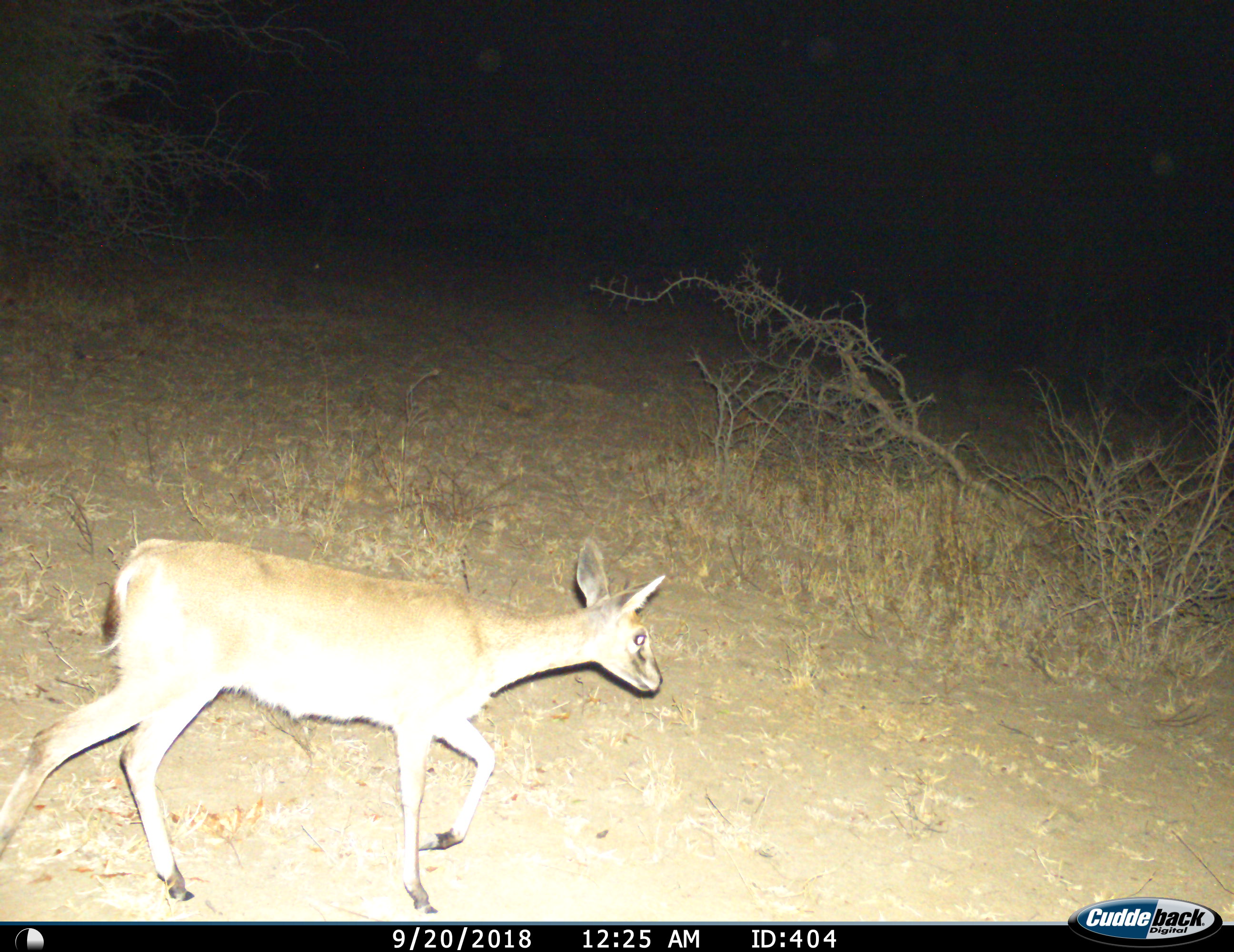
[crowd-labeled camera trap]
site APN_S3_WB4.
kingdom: Animalia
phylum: Chordata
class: Mammalia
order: Artiodactyla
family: Bovidae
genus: Sylvicapra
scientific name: Sylvicapra grimmia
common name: common duiker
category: duikercommongrey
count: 1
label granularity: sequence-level